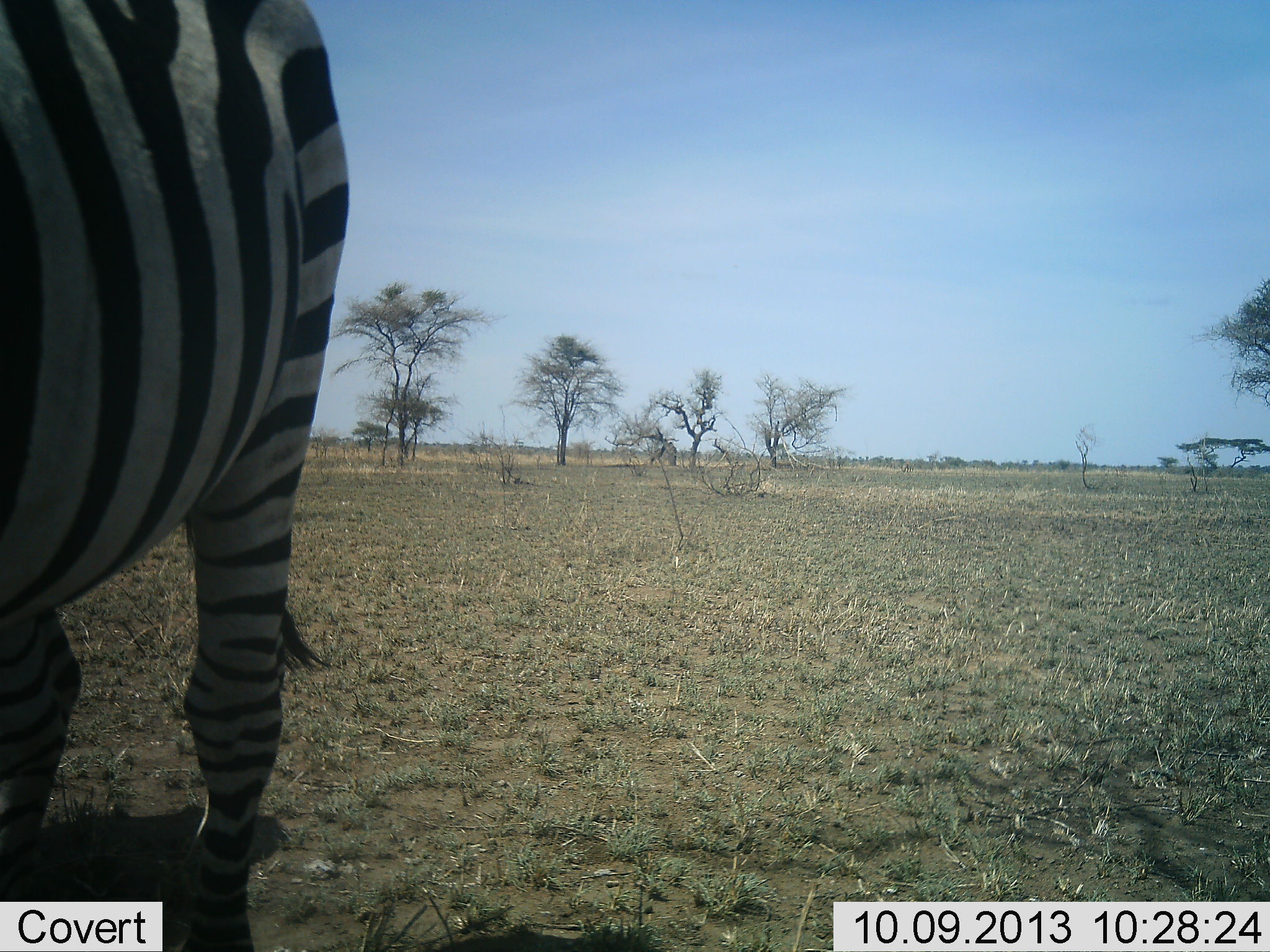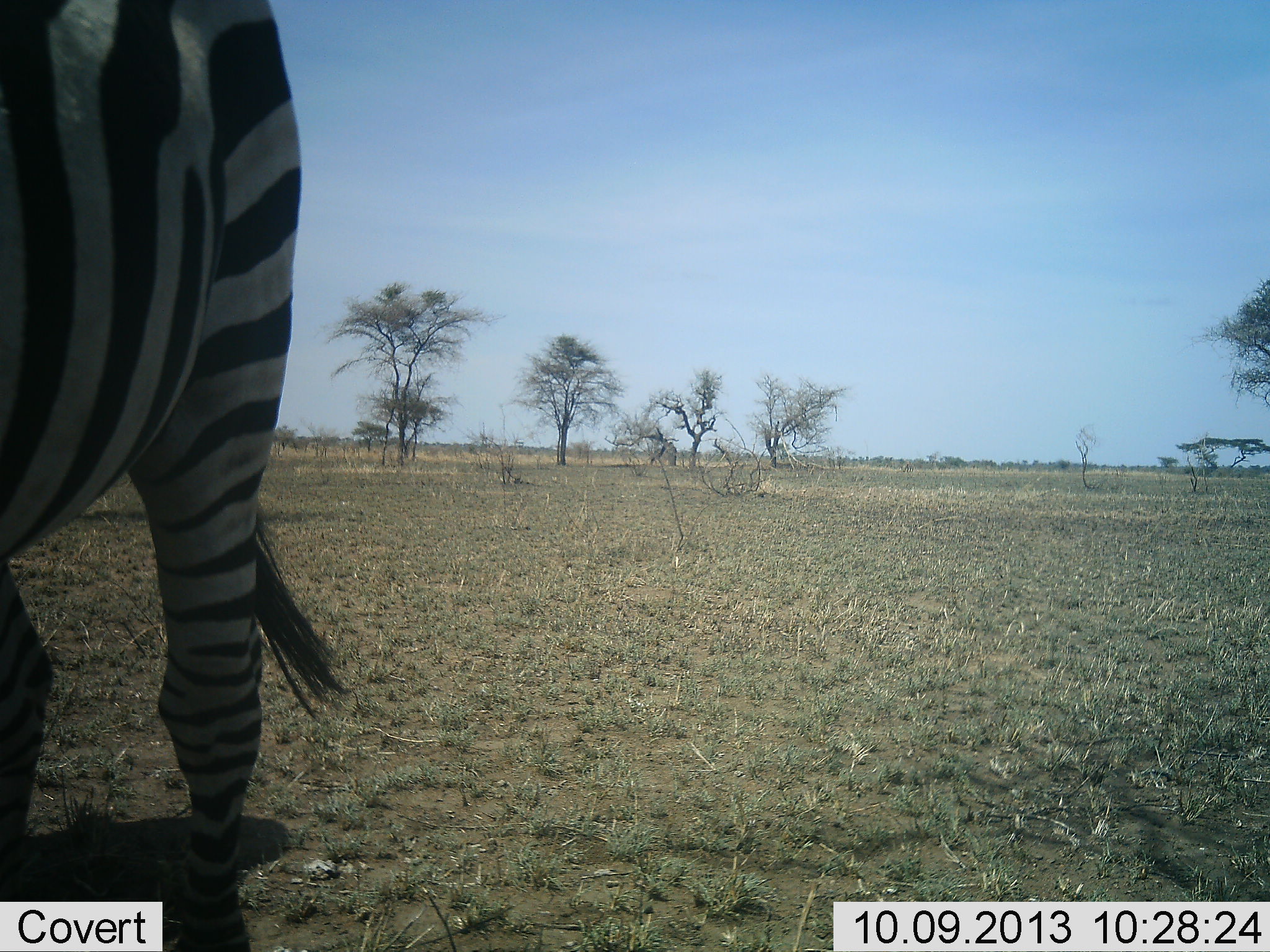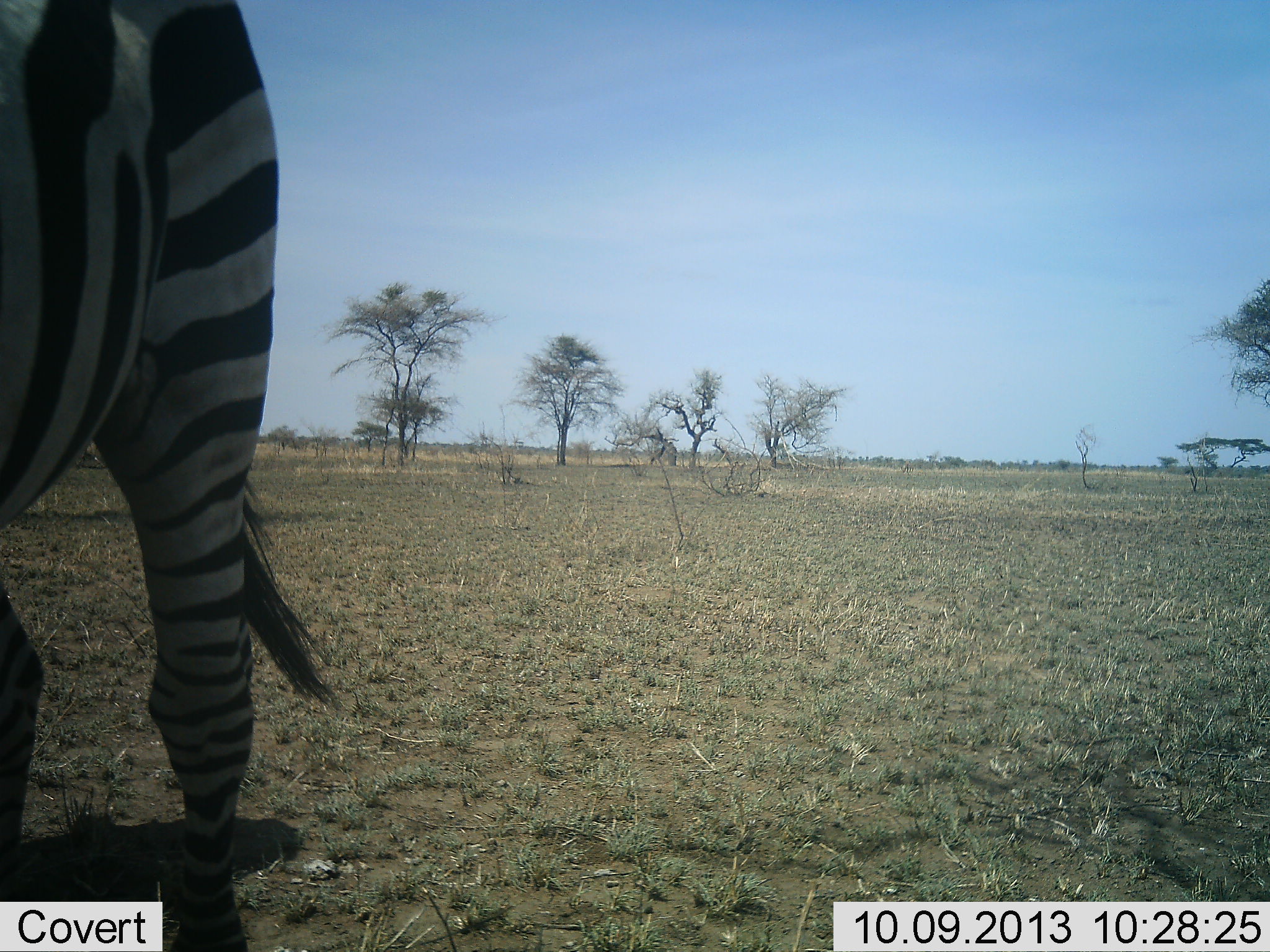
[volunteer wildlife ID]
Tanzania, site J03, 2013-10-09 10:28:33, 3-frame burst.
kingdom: Animalia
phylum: Chordata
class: Mammalia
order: Perissodactyla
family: Equidae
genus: Equus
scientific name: Equus quagga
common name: plains zebra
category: zebra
Zebra (plains zebra) (Equus quagga), count 1. Behavior (volunteer vote fractions): standing 69%, resting 0%, moving 31%, interacting 3%. Young present (vote fraction): 0%. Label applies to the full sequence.